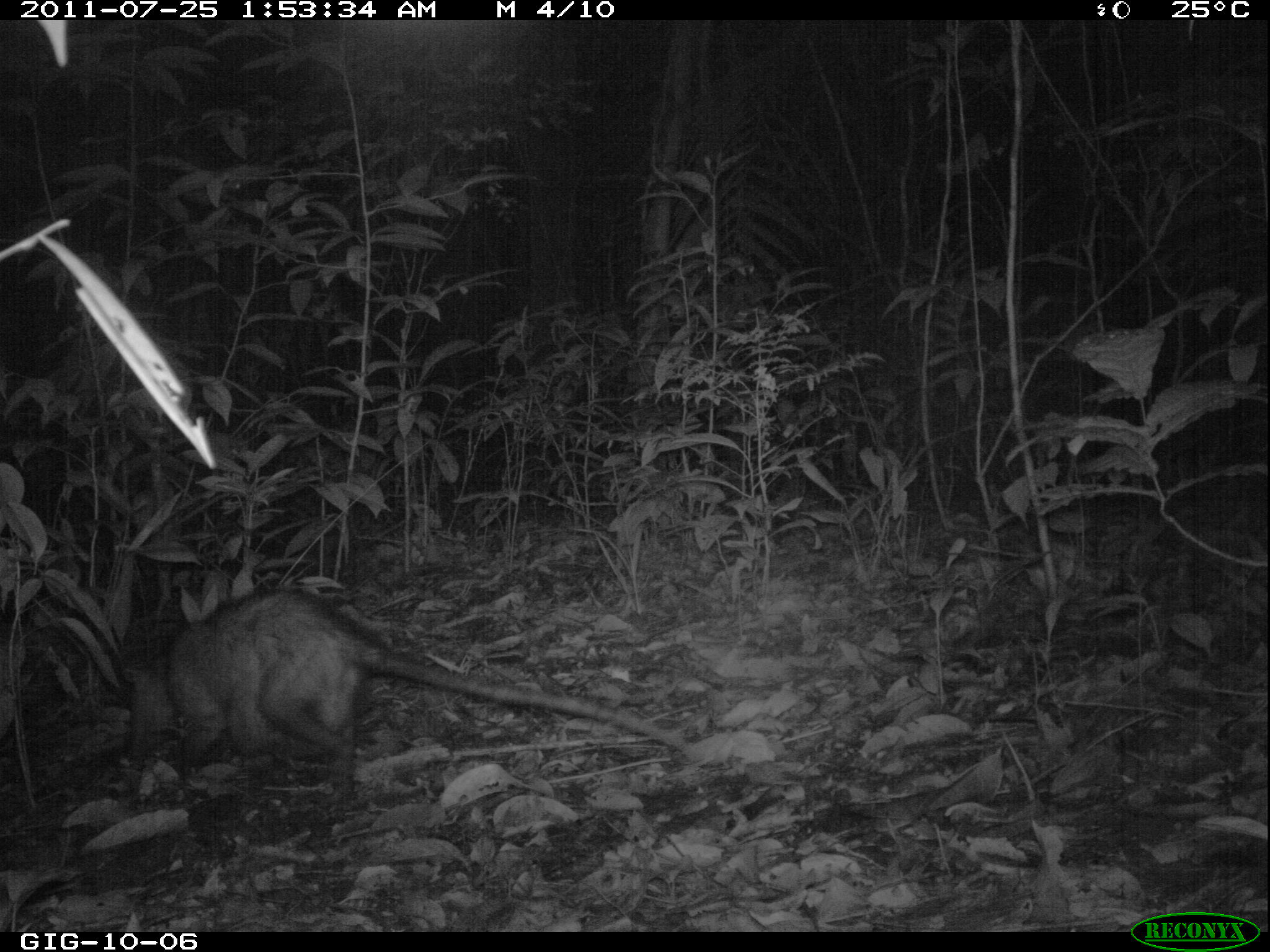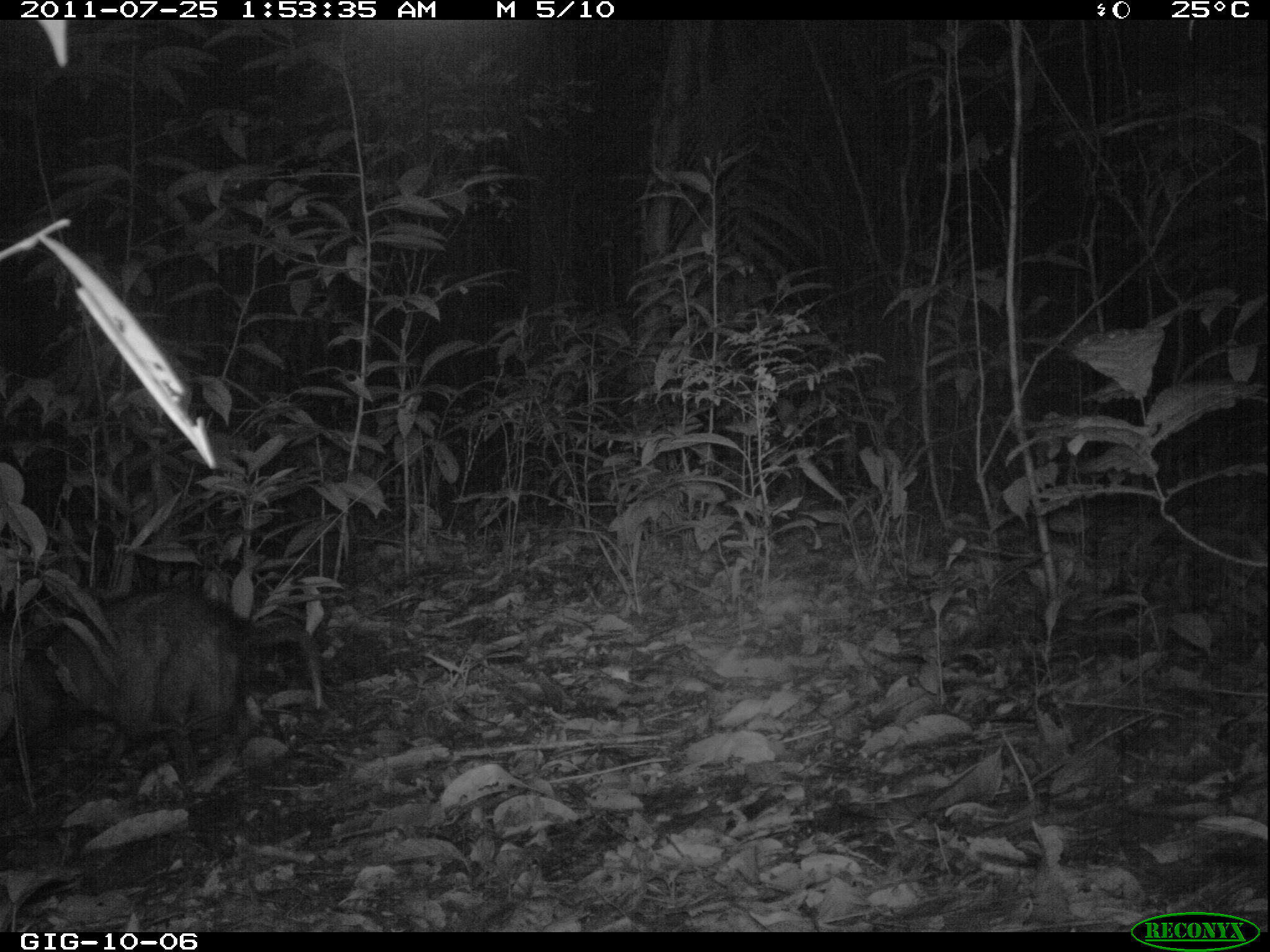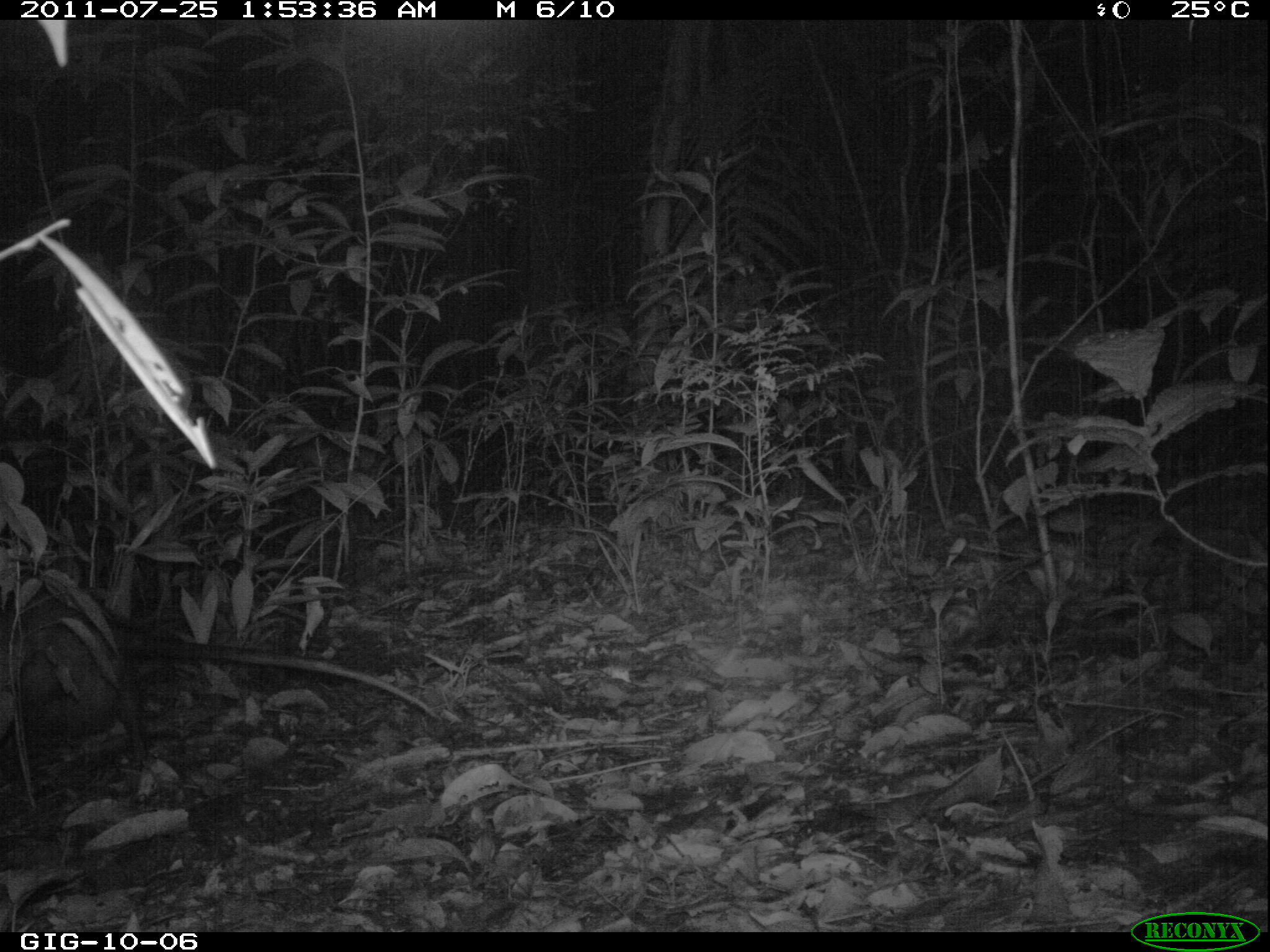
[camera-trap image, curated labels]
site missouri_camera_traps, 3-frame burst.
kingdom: Animalia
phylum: Chordata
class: Mammalia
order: Didelphimorphia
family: Didelphidae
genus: Didelphis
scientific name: Didelphis marsupialis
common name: common opossum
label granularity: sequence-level